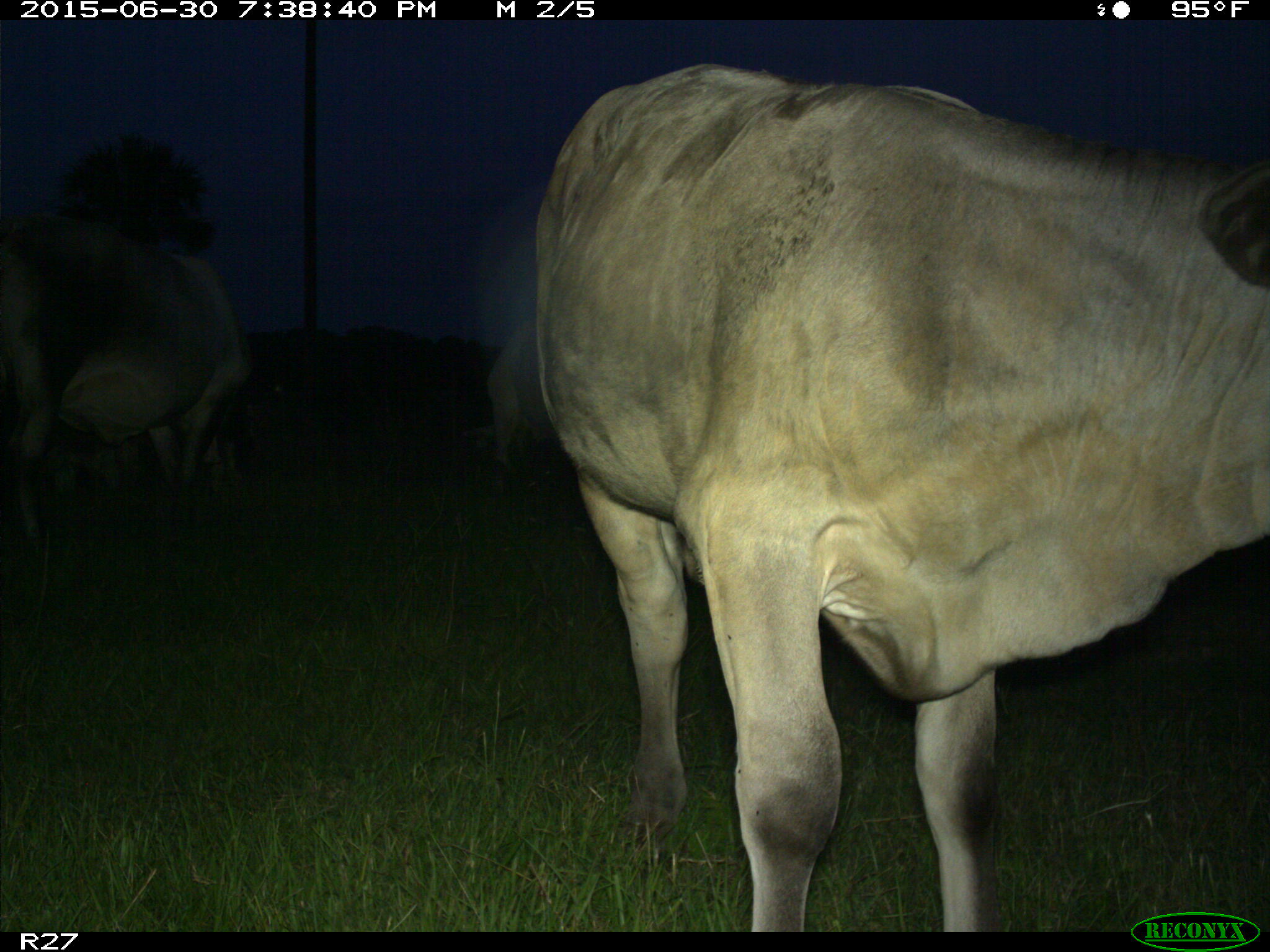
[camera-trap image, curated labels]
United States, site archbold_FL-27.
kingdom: Animalia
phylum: Chordata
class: Mammalia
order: Artiodactyla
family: Bovidae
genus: Bos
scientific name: Bos taurus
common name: domestic cow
Bos taurus (domestic cow).